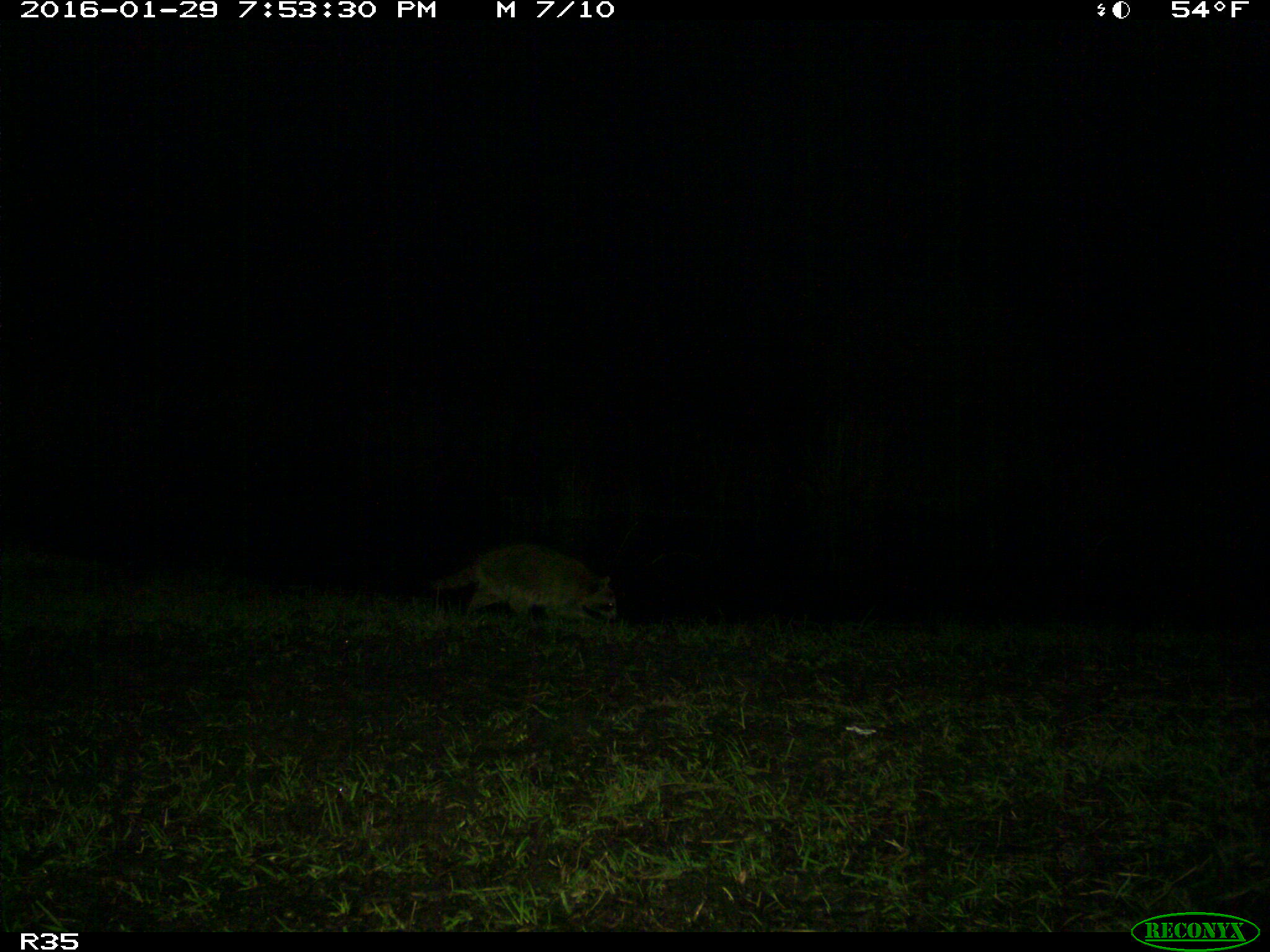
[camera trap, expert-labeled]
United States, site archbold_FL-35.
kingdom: Animalia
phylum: Chordata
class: Mammalia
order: Carnivora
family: Procyonidae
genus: Procyon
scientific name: Procyon lotor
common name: common raccoon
Procyon lotor (common raccoon).